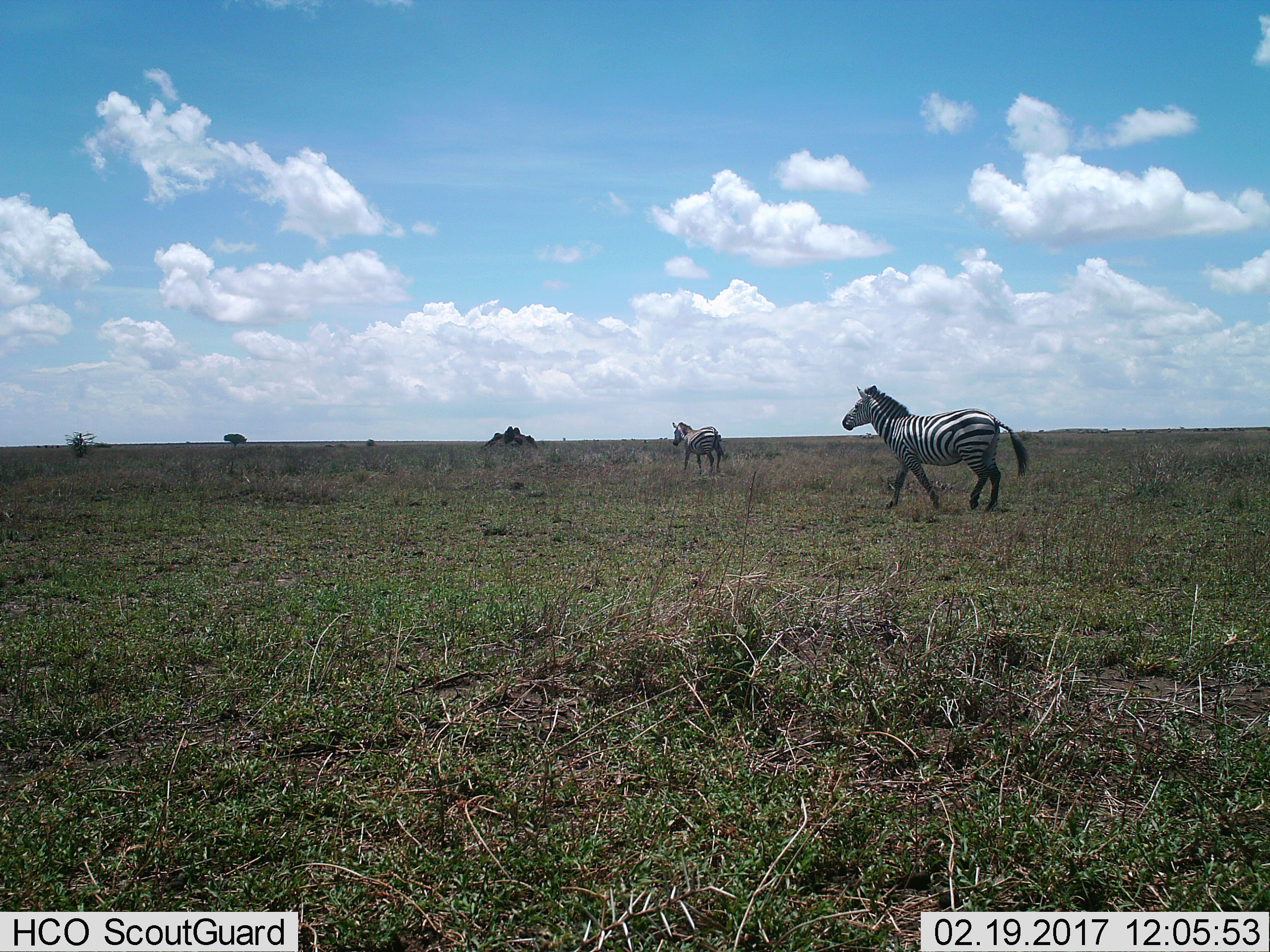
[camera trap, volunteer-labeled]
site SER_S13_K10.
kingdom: Animalia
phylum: Chordata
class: Mammalia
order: Perissodactyla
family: Equidae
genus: Equus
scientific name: Equus quagga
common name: plains zebra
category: zebraplains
Zebraplains (plains zebra) (Equus quagga), count 2. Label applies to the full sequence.